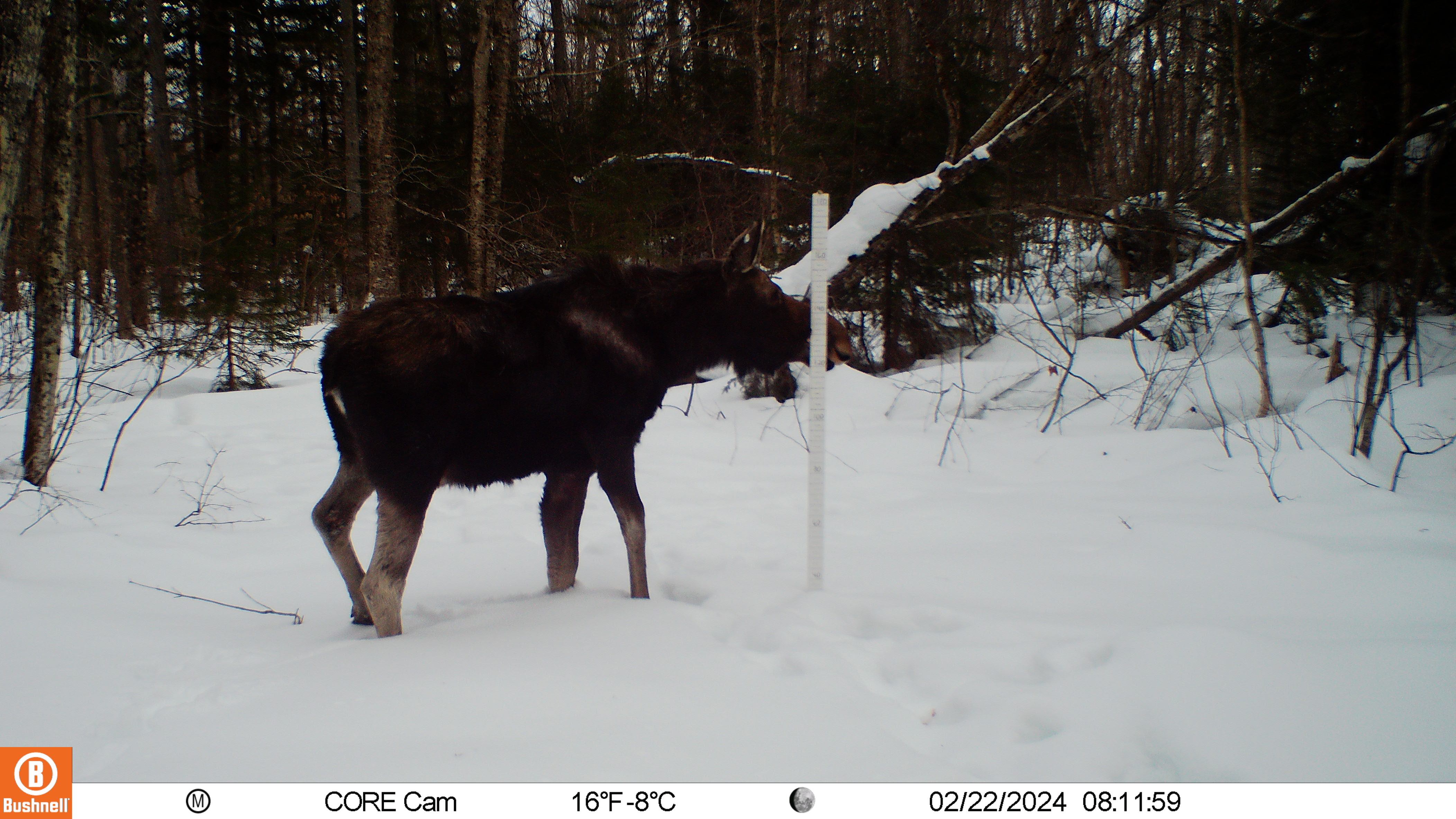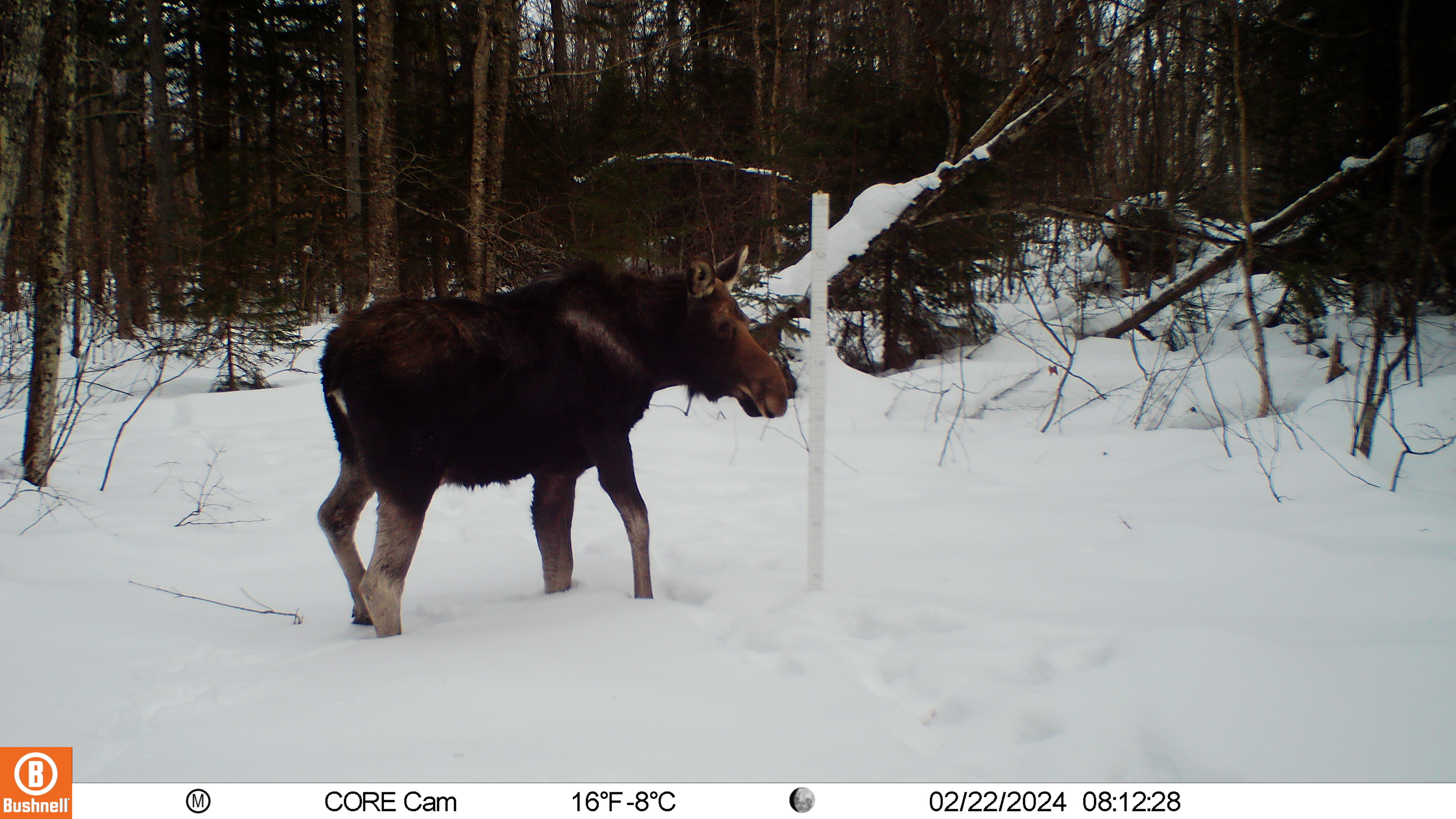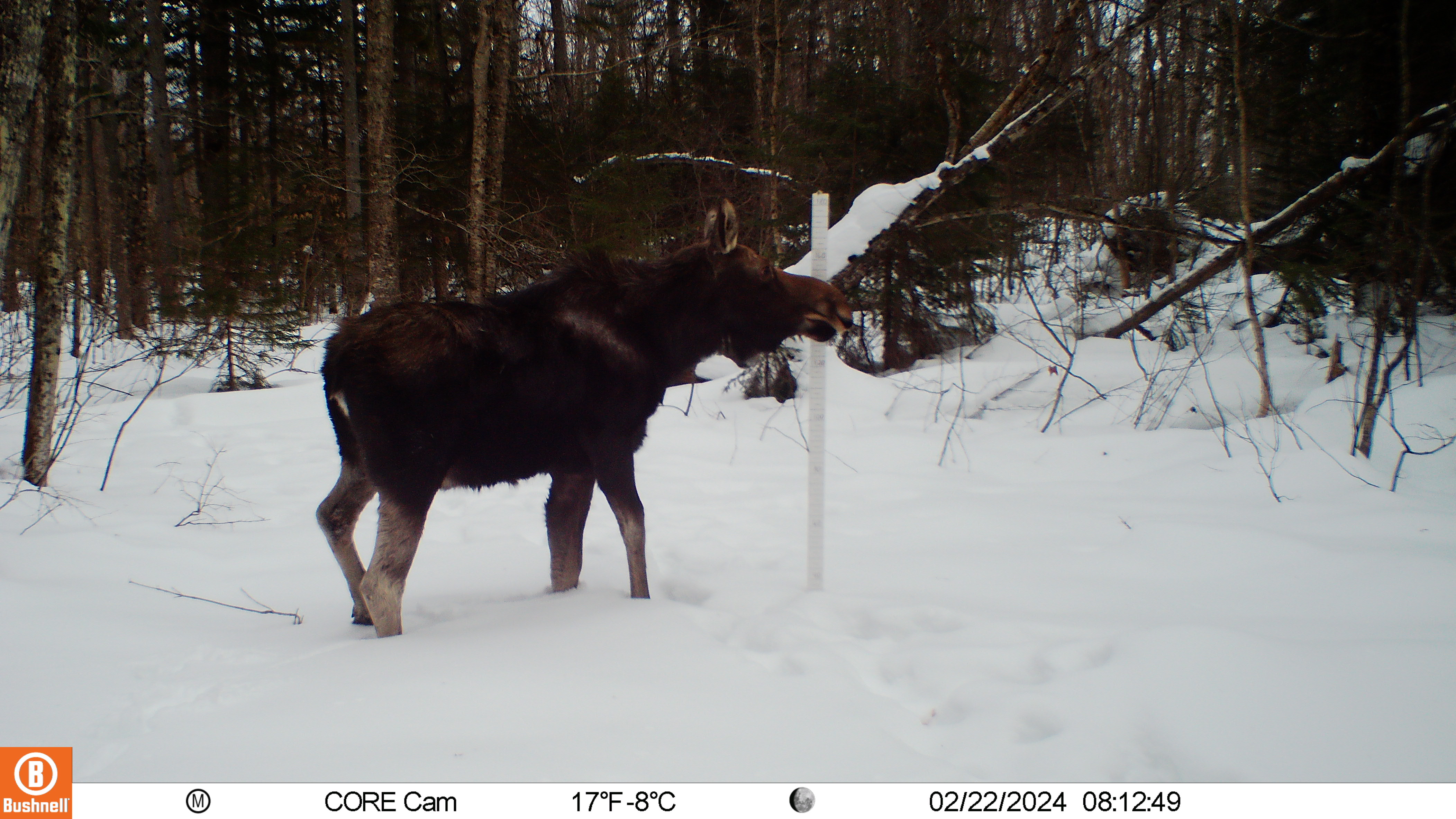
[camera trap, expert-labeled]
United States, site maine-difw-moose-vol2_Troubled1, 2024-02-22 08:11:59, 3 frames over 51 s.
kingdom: Animalia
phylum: Chordata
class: Mammalia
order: Artiodactyla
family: Cervidae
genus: Alces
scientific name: Alces alces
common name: moose